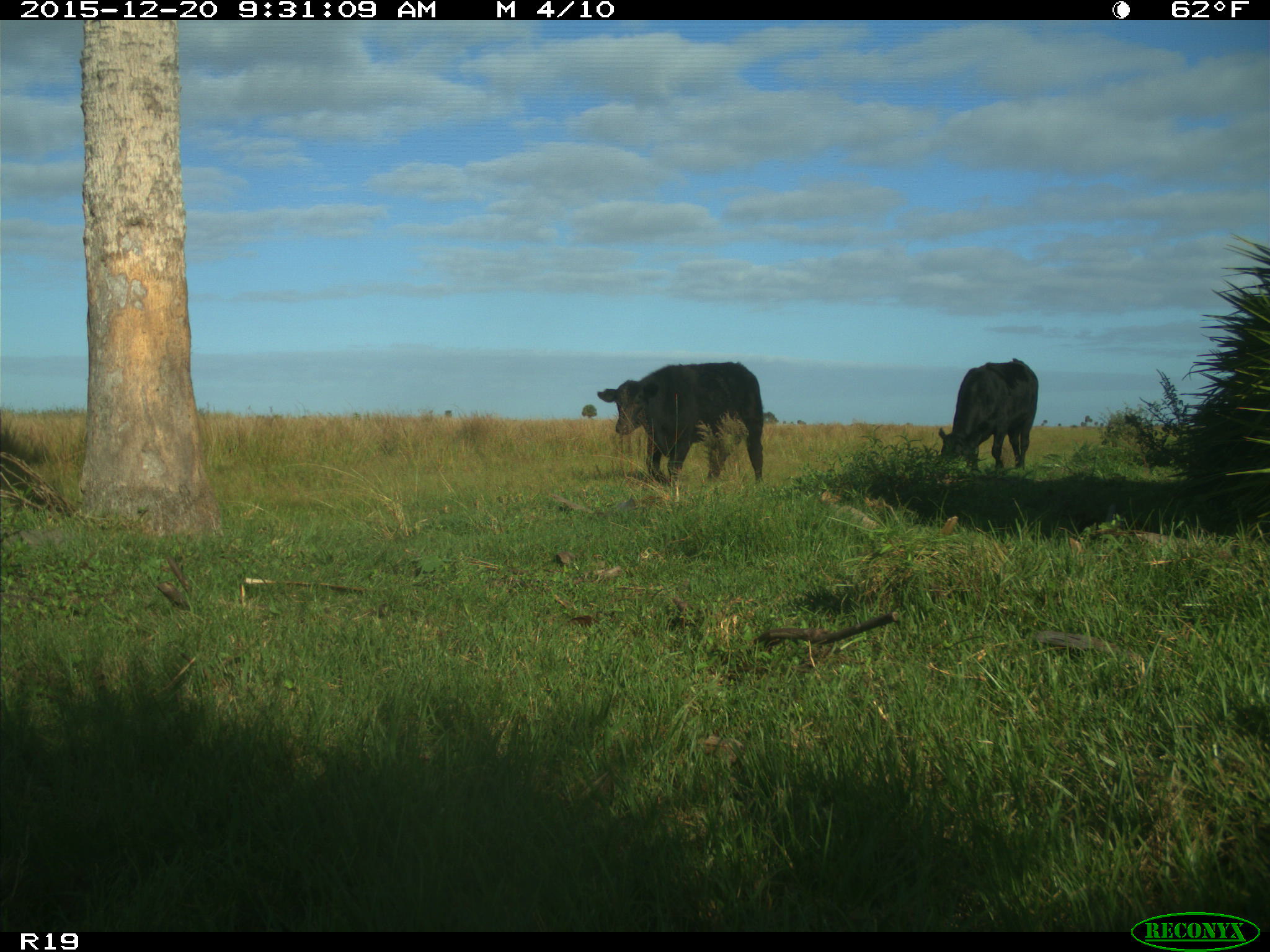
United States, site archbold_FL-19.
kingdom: Animalia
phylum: Chordata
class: Mammalia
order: Artiodactyla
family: Bovidae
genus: Bos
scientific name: Bos taurus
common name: domestic cow